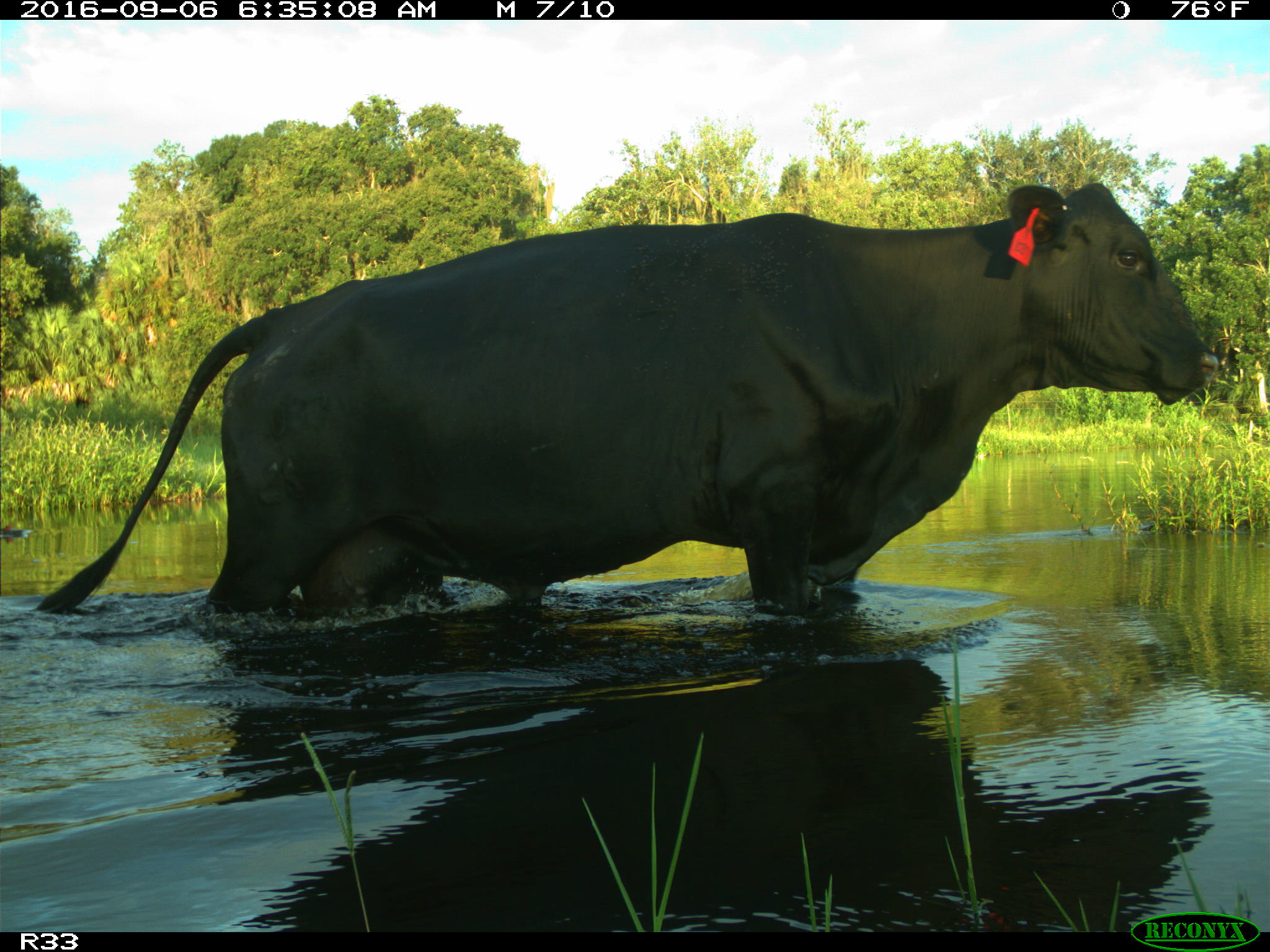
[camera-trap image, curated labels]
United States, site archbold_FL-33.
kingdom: Animalia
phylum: Chordata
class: Mammalia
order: Artiodactyla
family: Bovidae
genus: Bos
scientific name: Bos taurus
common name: domestic cow